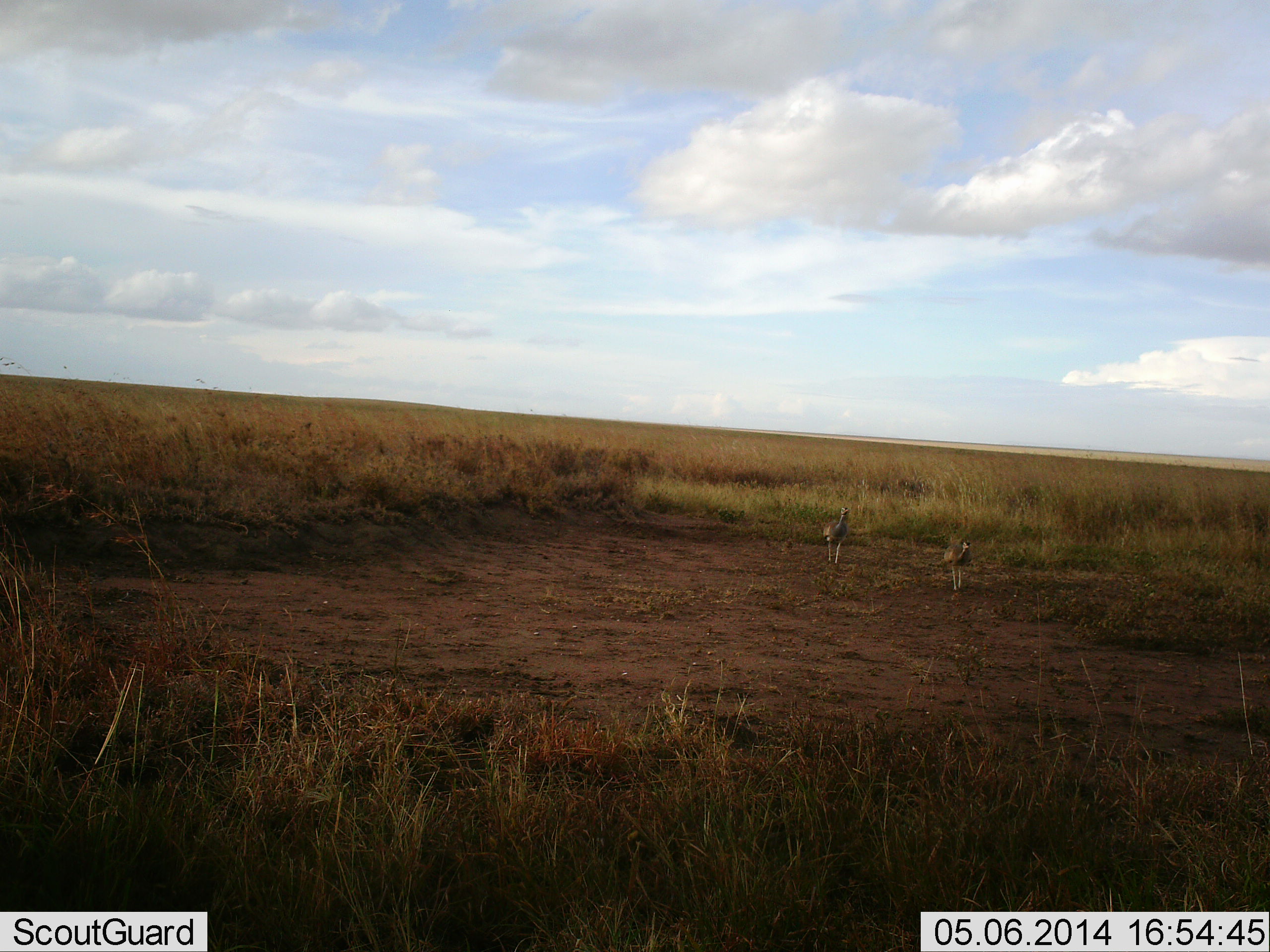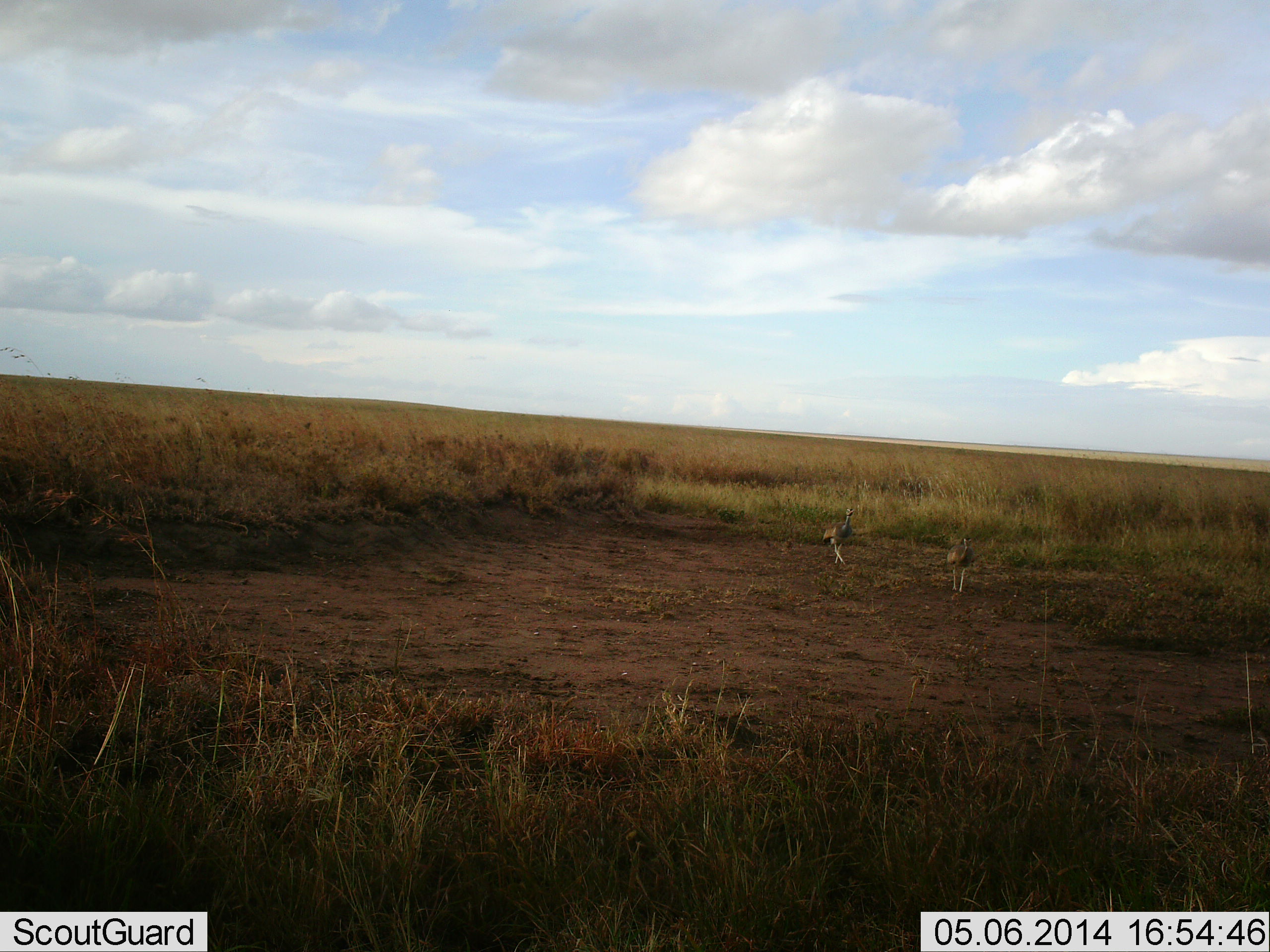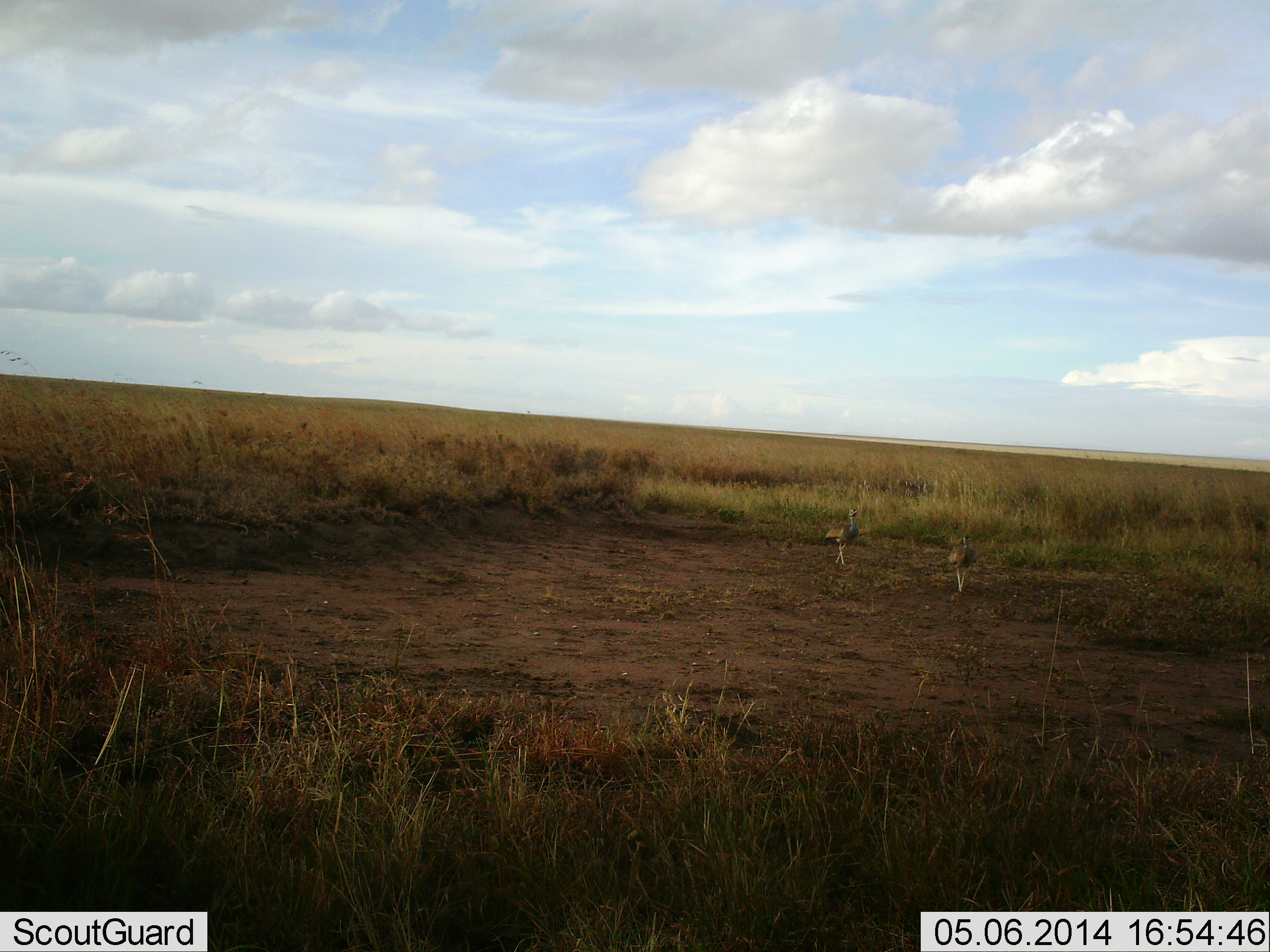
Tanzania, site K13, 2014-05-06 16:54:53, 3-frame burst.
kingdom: Animalia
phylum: Chordata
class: Aves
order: Otidiformes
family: Otididae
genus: Ardeotis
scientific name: Ardeotis kori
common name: kori bustard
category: koribustard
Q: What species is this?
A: Koribustard (kori bustard) (Ardeotis kori).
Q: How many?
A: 2.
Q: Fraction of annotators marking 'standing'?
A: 20%.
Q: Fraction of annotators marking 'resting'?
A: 0%.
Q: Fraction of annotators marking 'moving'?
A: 80%.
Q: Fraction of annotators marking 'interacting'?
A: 0%.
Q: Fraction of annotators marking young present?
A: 0%.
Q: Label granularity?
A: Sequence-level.